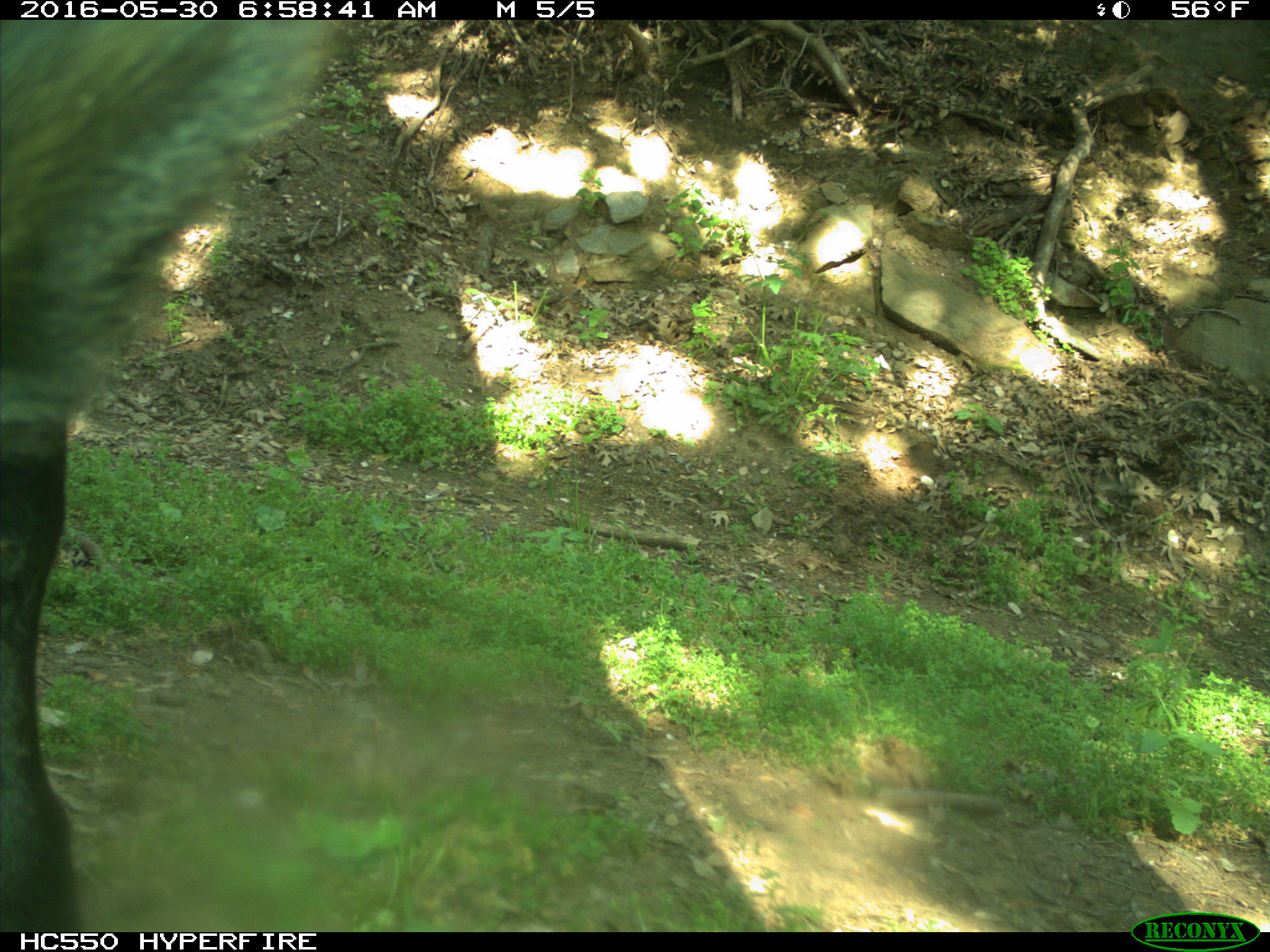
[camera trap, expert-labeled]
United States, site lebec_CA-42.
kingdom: Animalia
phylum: Chordata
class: Mammalia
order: Artiodactyla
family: Bovidae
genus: Bos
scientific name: Bos taurus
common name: domestic cow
Bos taurus (domestic cow).